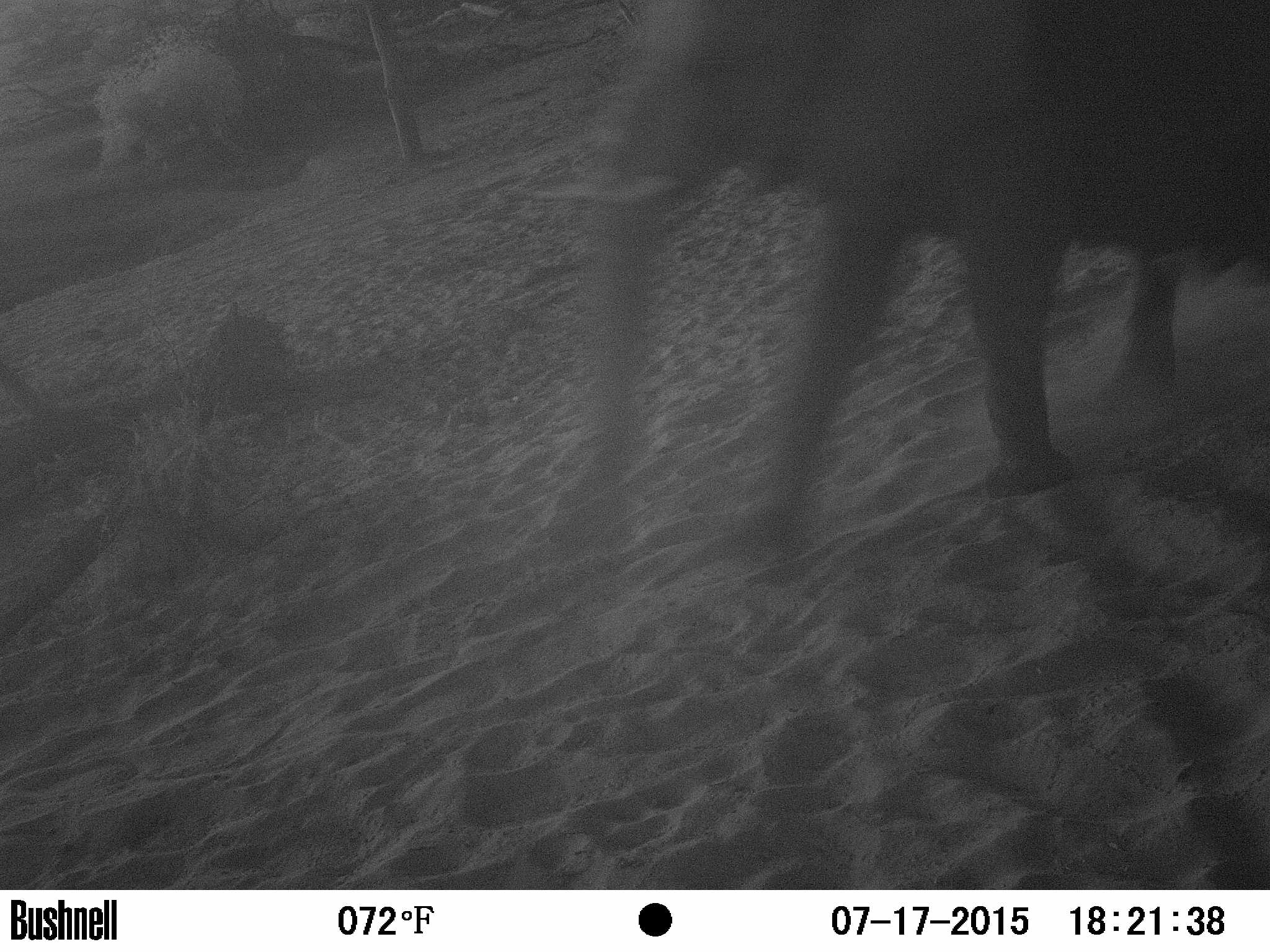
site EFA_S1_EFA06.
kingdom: Animalia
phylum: Chordata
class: Mammalia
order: Proboscidea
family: Elephantidae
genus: Loxodonta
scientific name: Loxodonta africana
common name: african bush elephant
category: elephant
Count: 1.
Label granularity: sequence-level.